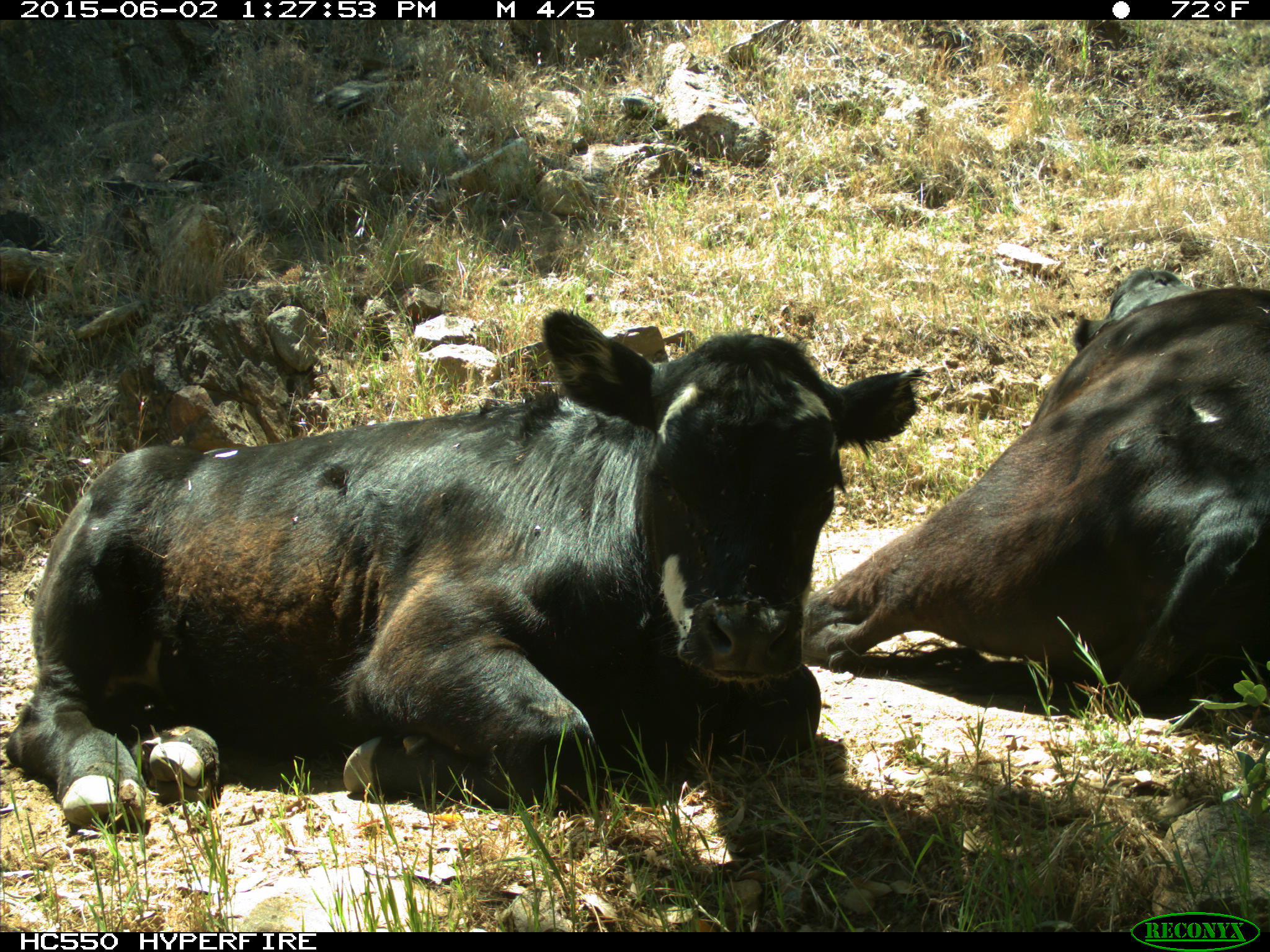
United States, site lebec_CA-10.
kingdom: Animalia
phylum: Chordata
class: Mammalia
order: Artiodactyla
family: Bovidae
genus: Bos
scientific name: Bos taurus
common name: domestic cow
Bos taurus (domestic cow).